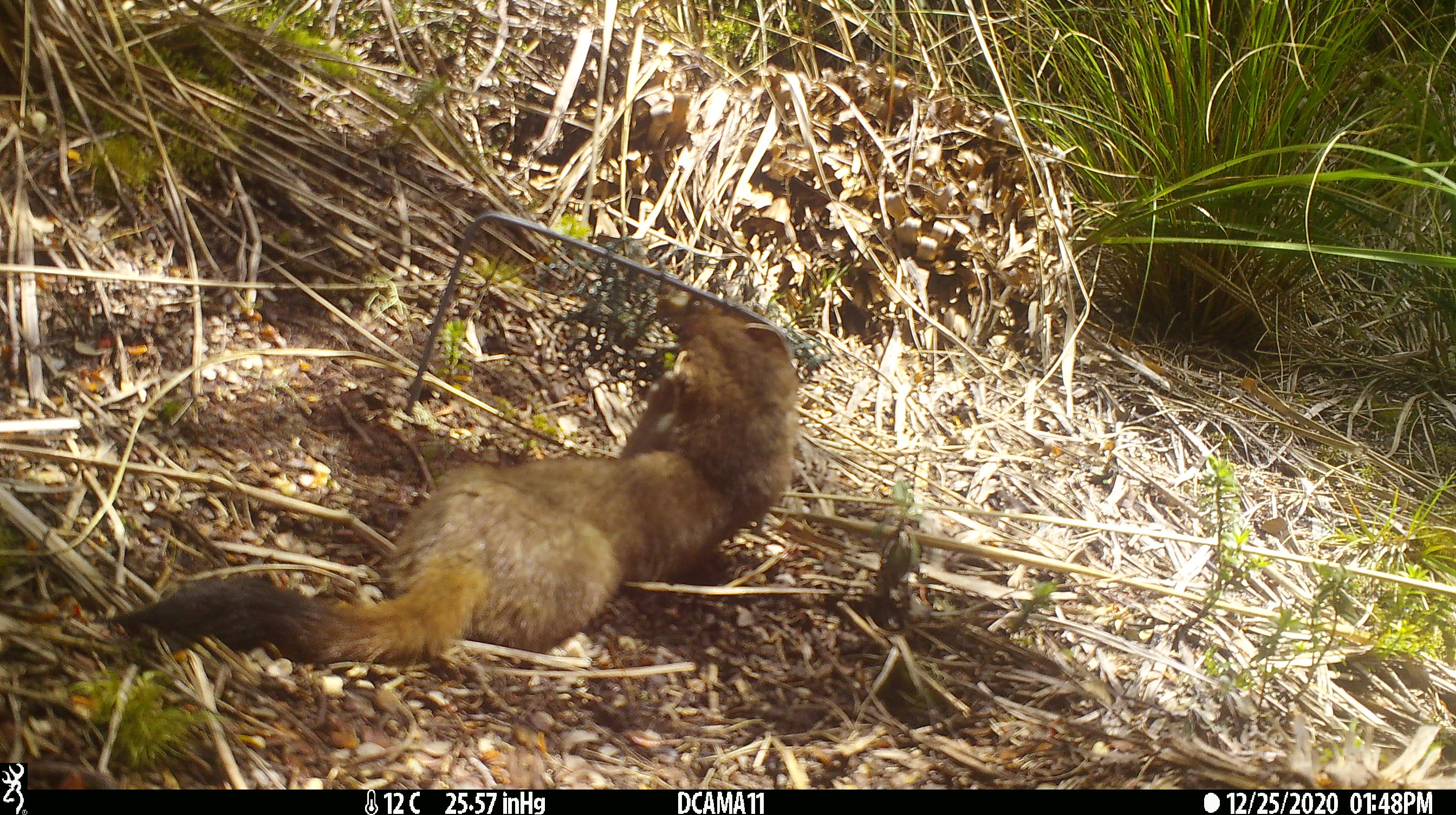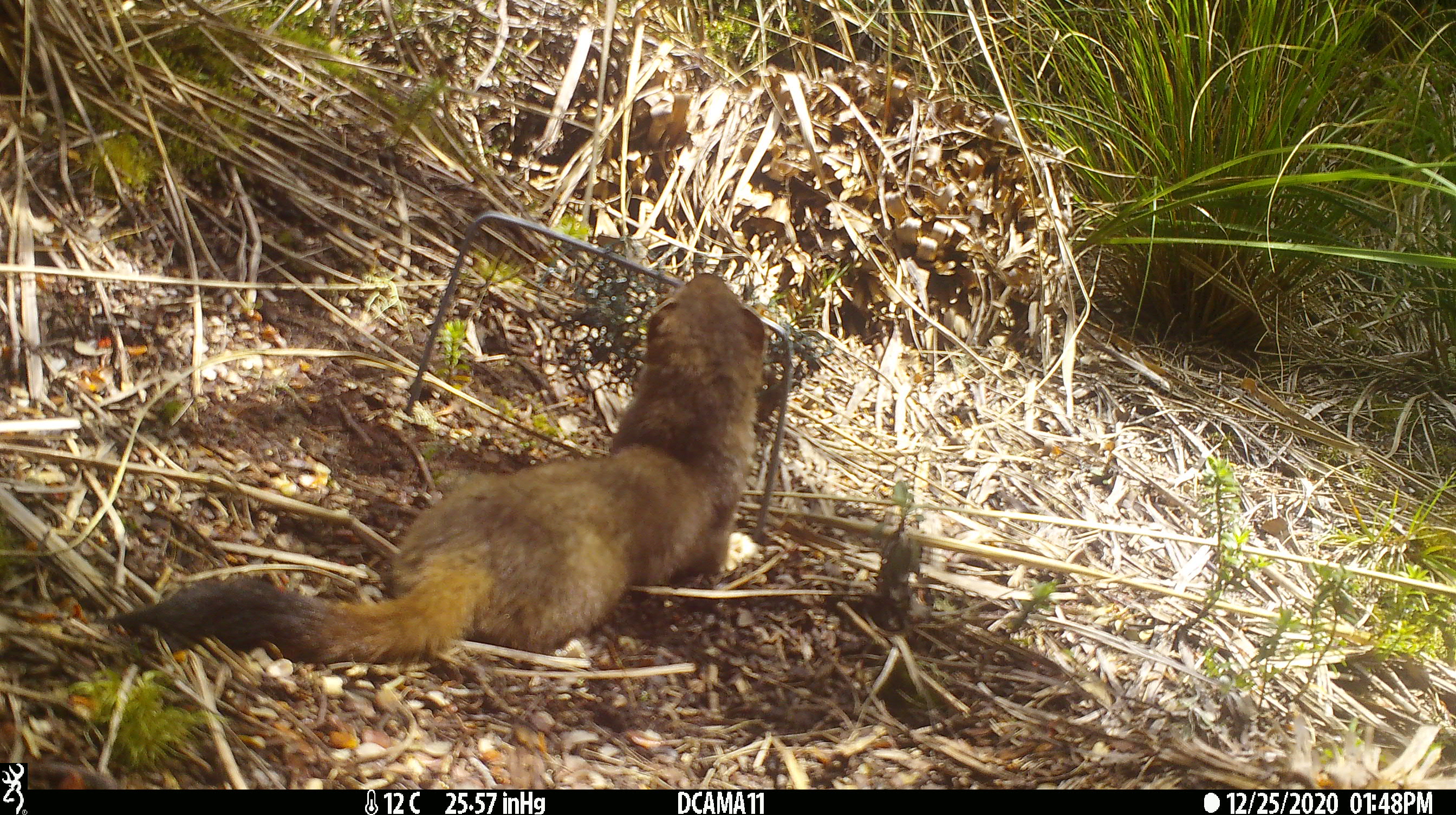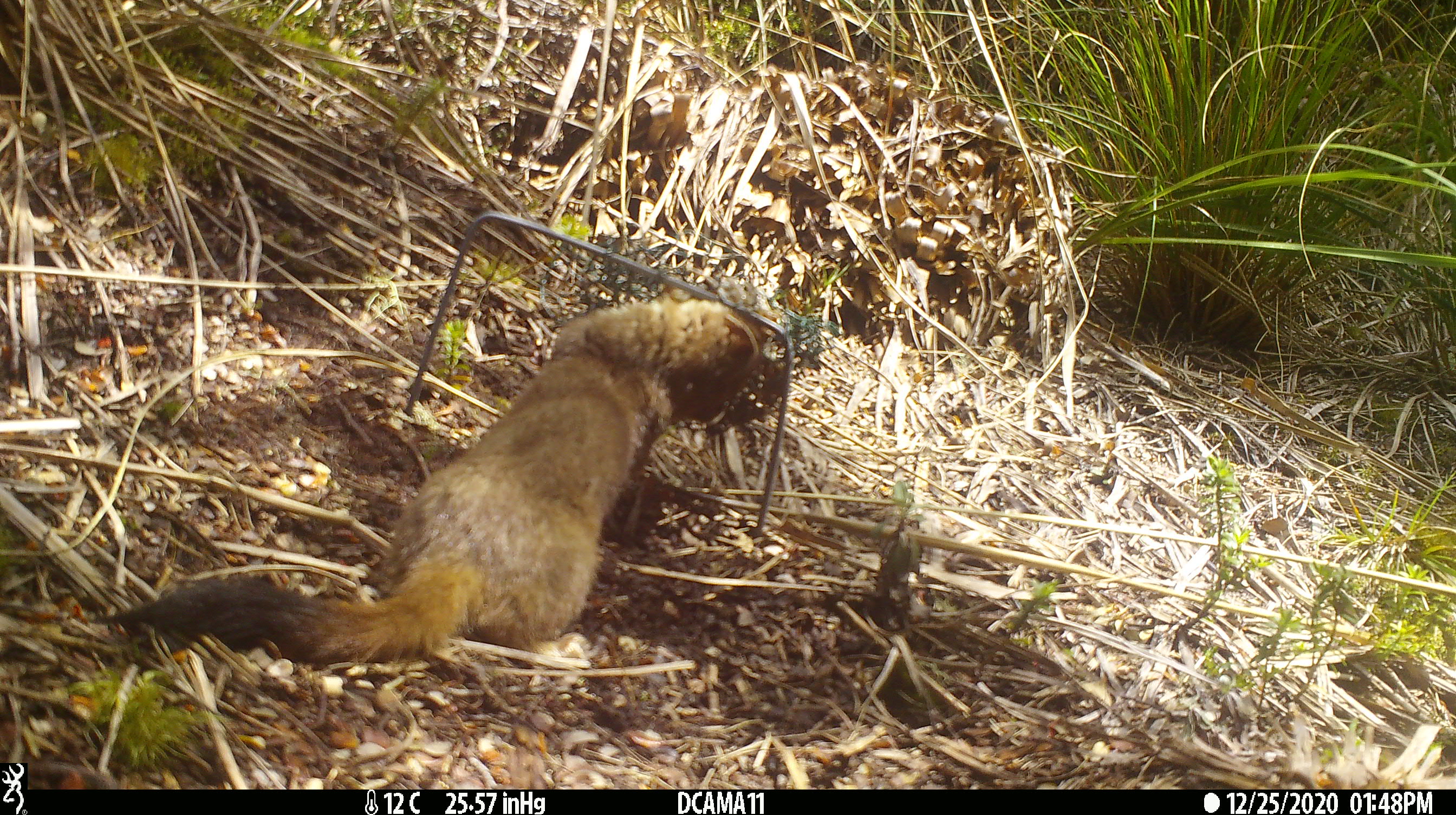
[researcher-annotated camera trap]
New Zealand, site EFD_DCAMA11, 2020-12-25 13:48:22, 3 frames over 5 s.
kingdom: Animalia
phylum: Chordata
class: Mammalia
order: Carnivora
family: Mustelidae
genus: Mustela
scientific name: Mustela erminea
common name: stoat